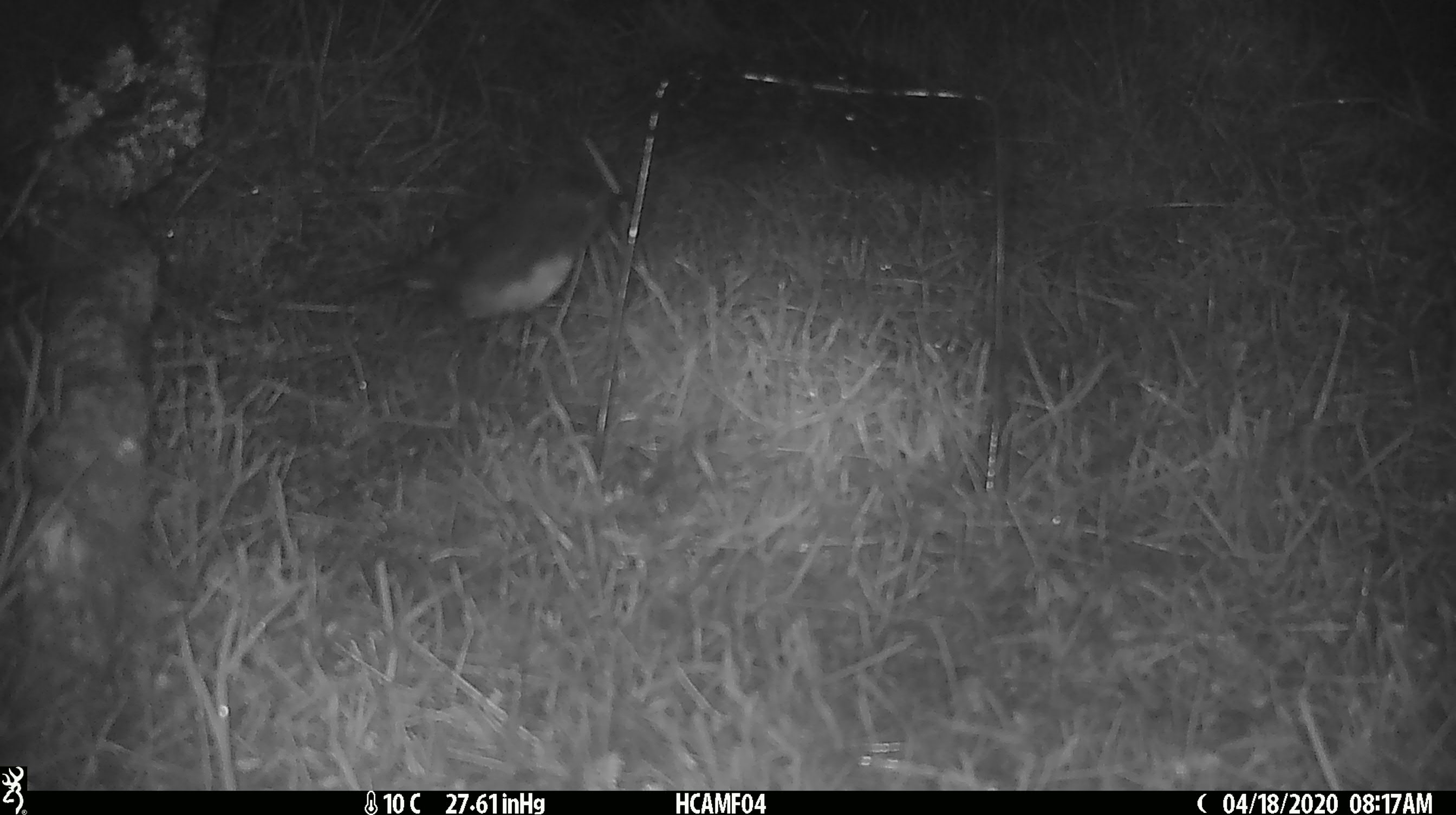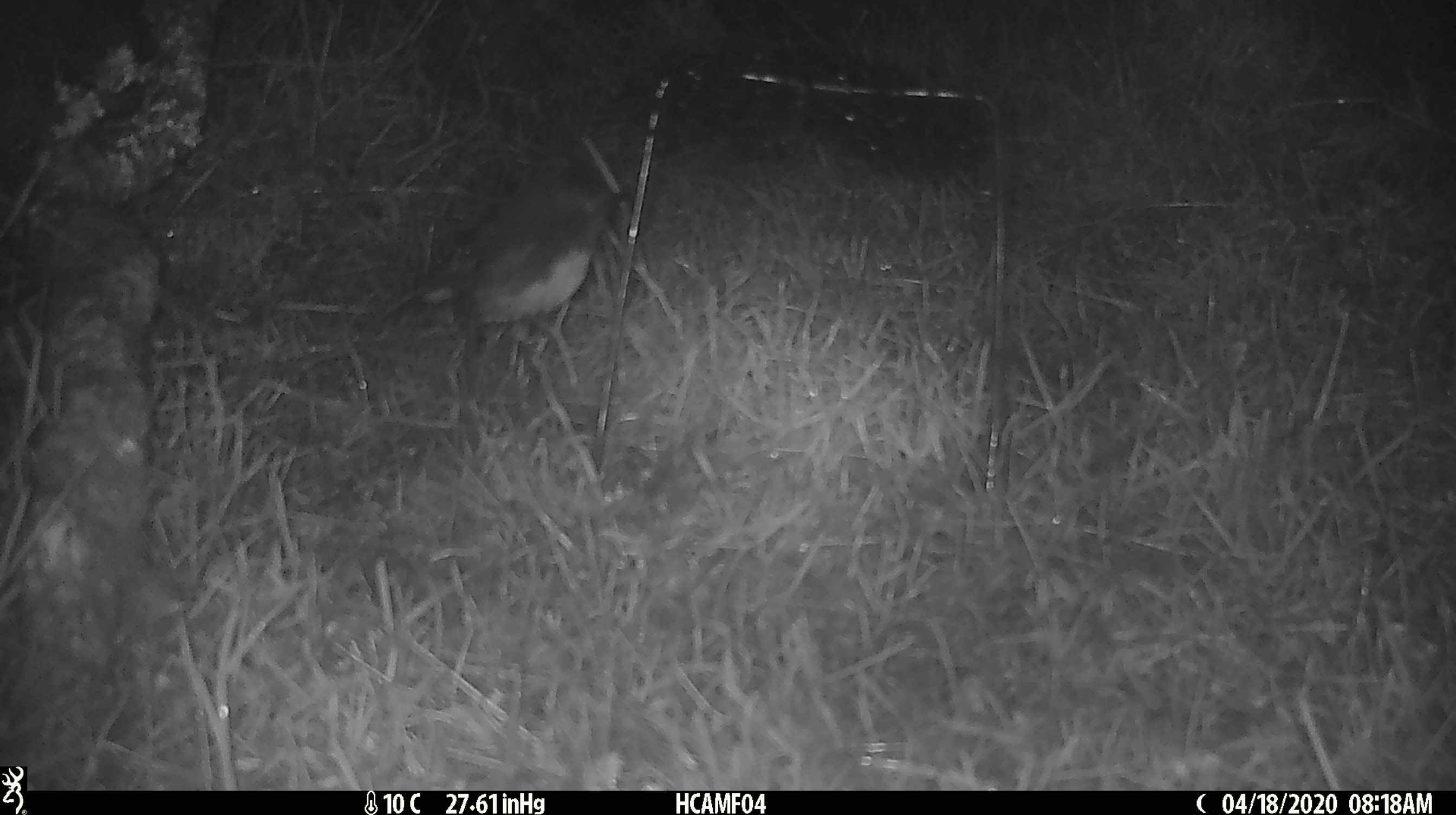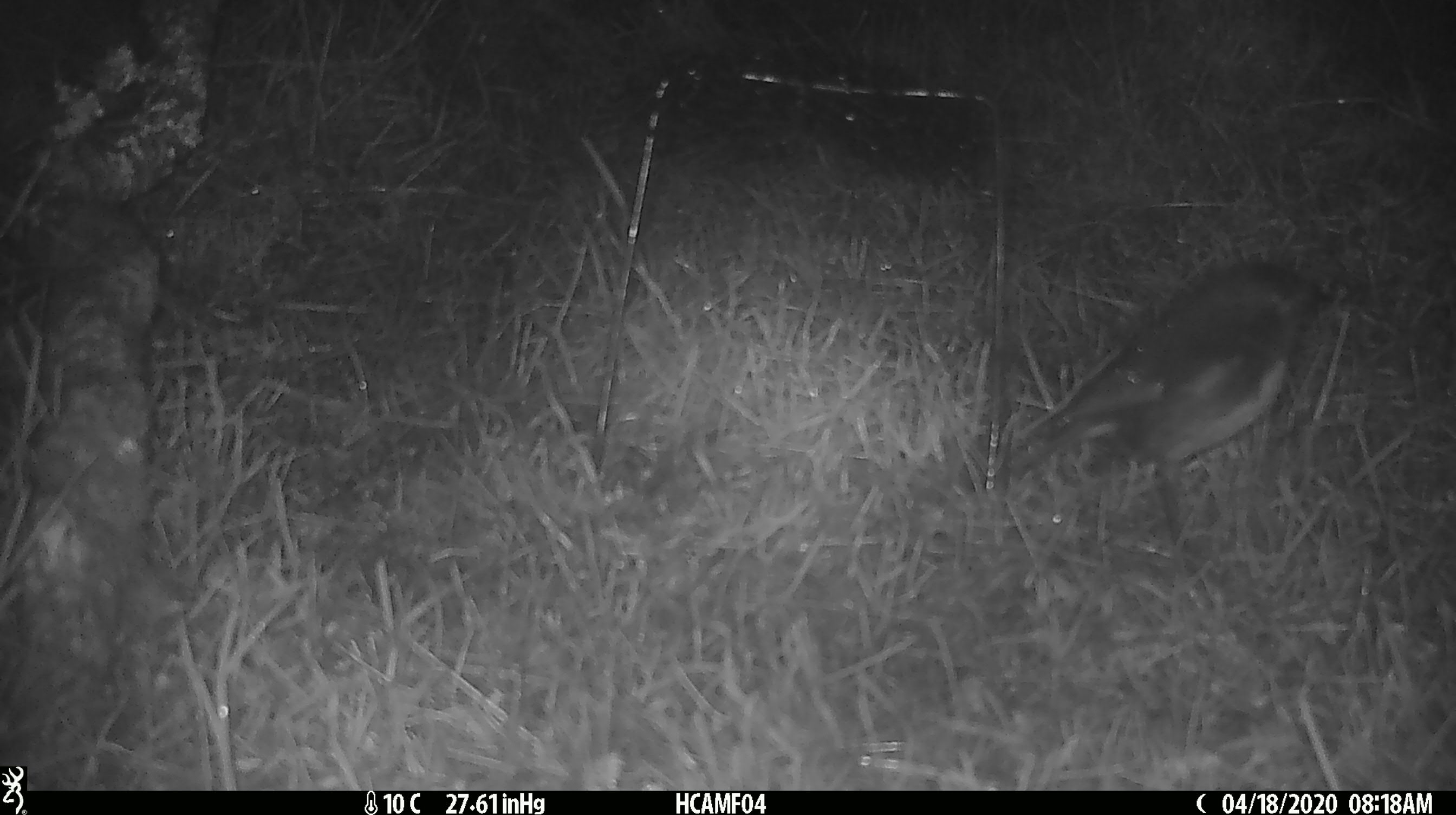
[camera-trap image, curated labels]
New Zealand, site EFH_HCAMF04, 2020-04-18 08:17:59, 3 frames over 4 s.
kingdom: Animalia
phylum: Chordata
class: Aves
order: Passeriformes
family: Petroicidae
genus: Petroica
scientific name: Petroica australis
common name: new zealand robin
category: robin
Robin (new zealand robin) (Petroica australis).